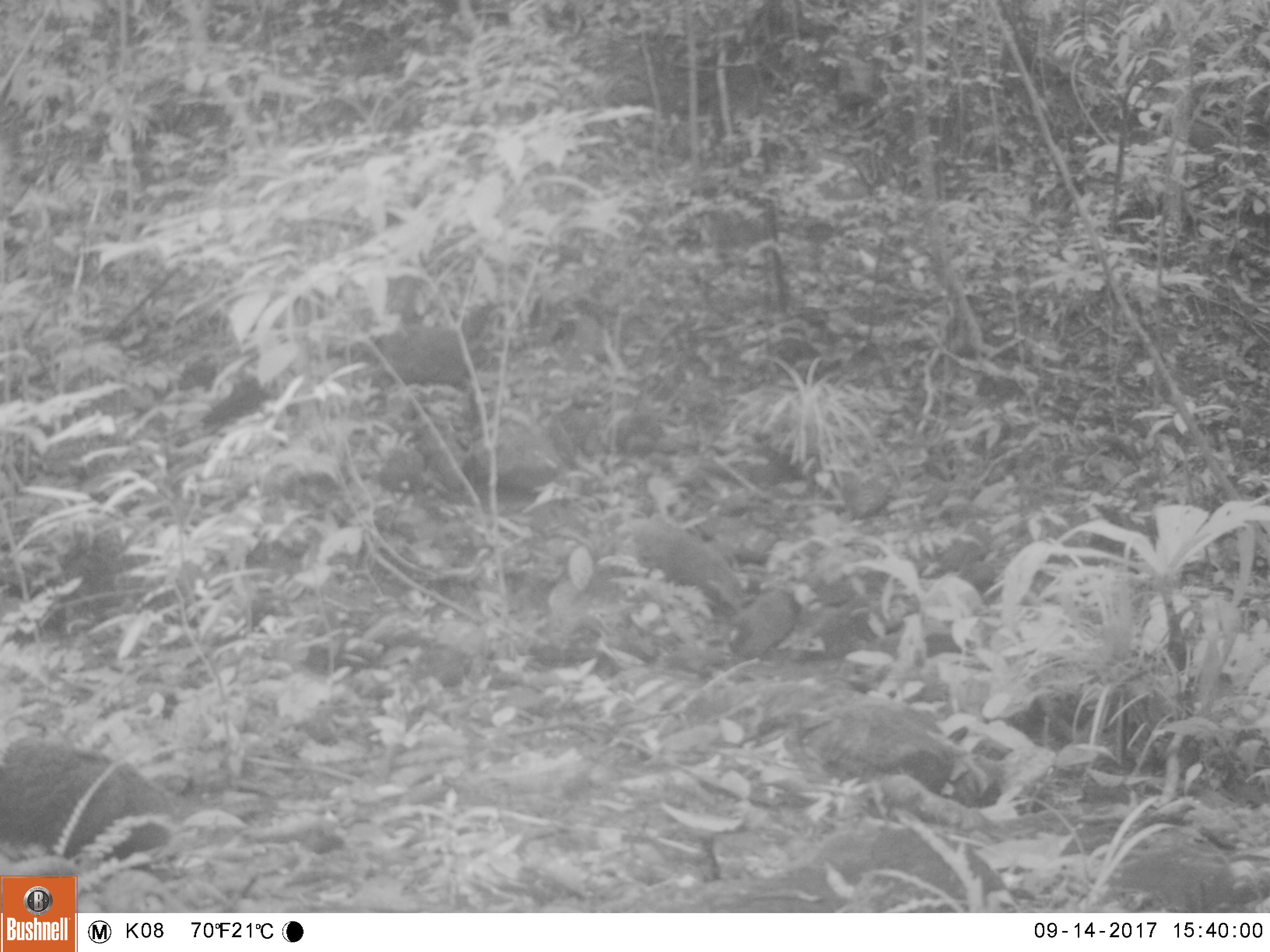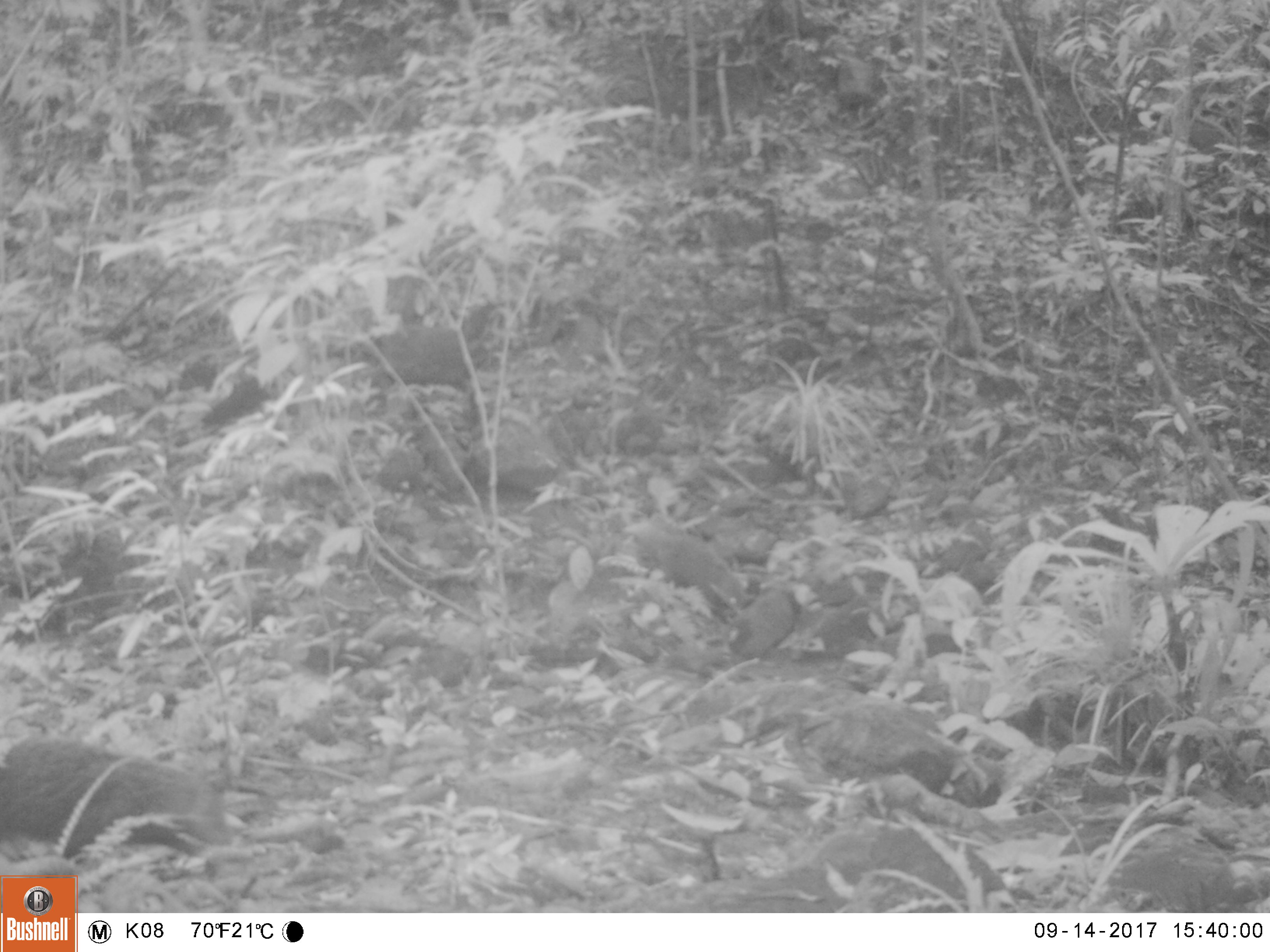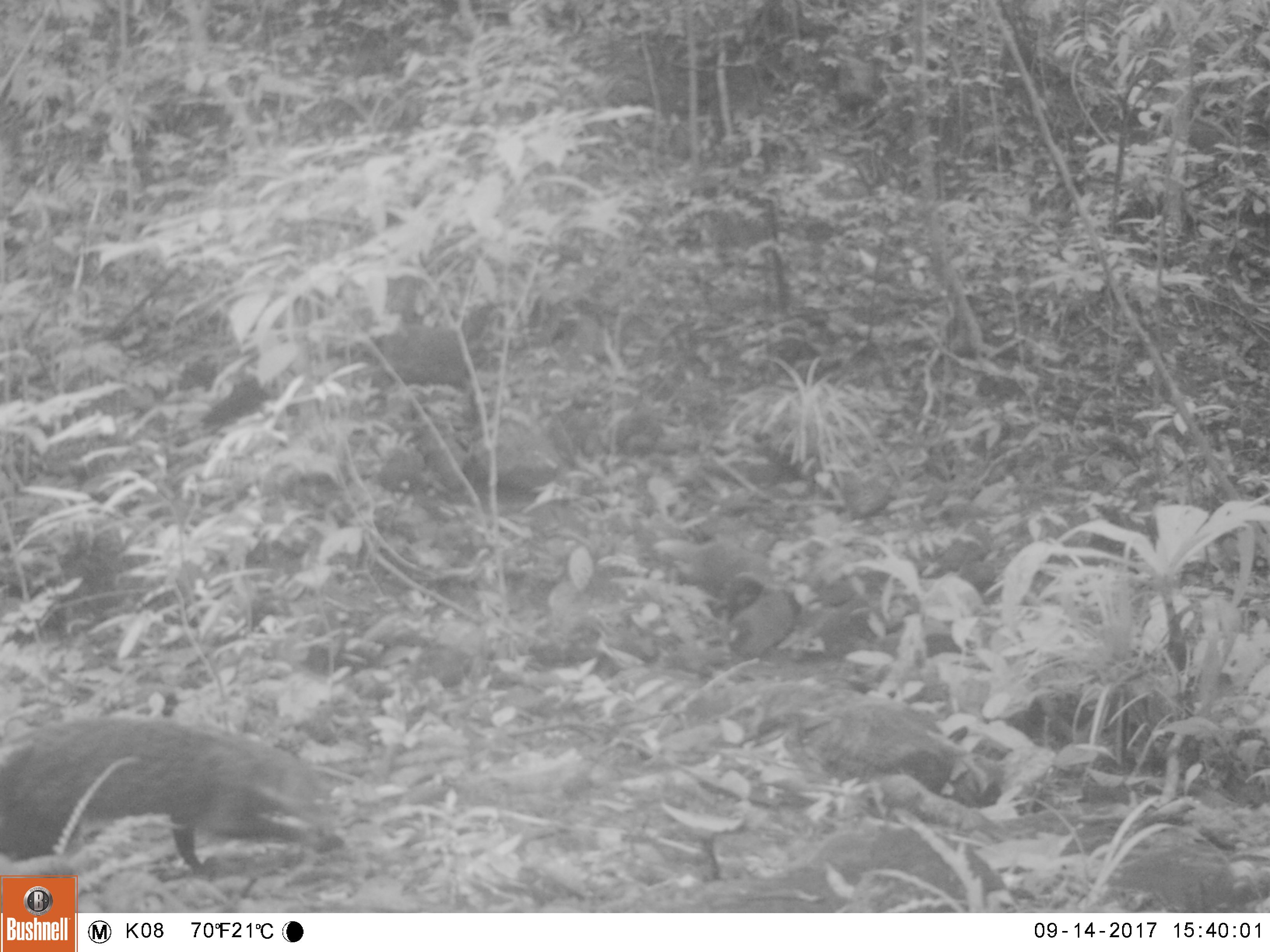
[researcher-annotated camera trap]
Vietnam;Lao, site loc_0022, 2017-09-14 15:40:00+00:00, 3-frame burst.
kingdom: Animalia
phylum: Chordata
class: Mammalia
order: Carnivora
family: Herpestidae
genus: Urva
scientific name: Urva urva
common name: crab-eating mongoose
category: crab eating mongoose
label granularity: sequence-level